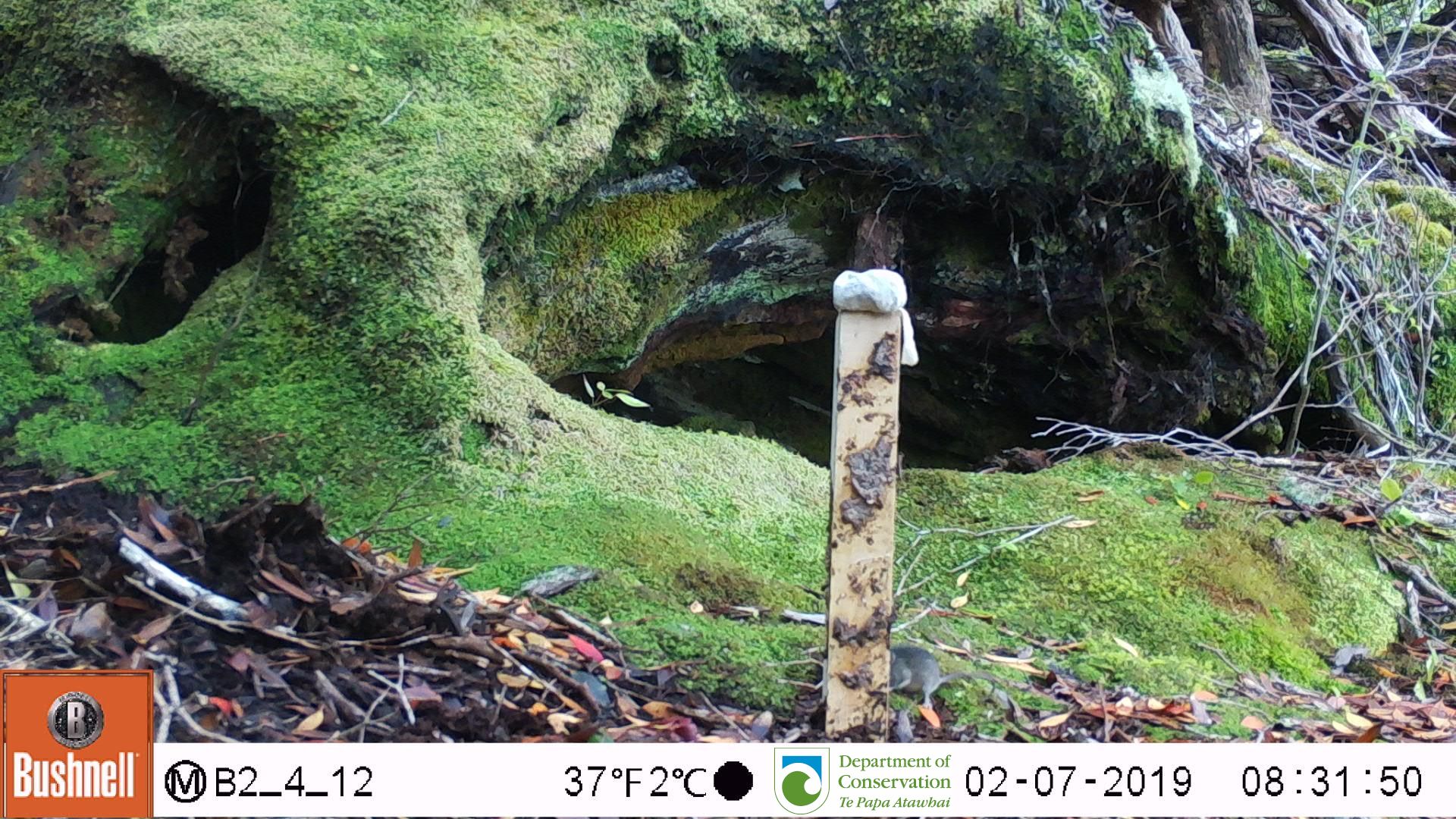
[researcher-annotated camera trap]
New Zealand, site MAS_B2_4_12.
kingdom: Animalia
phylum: Chordata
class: Mammalia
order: Rodentia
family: Muridae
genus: Mus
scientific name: Mus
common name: mouse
Mouse (Mus).